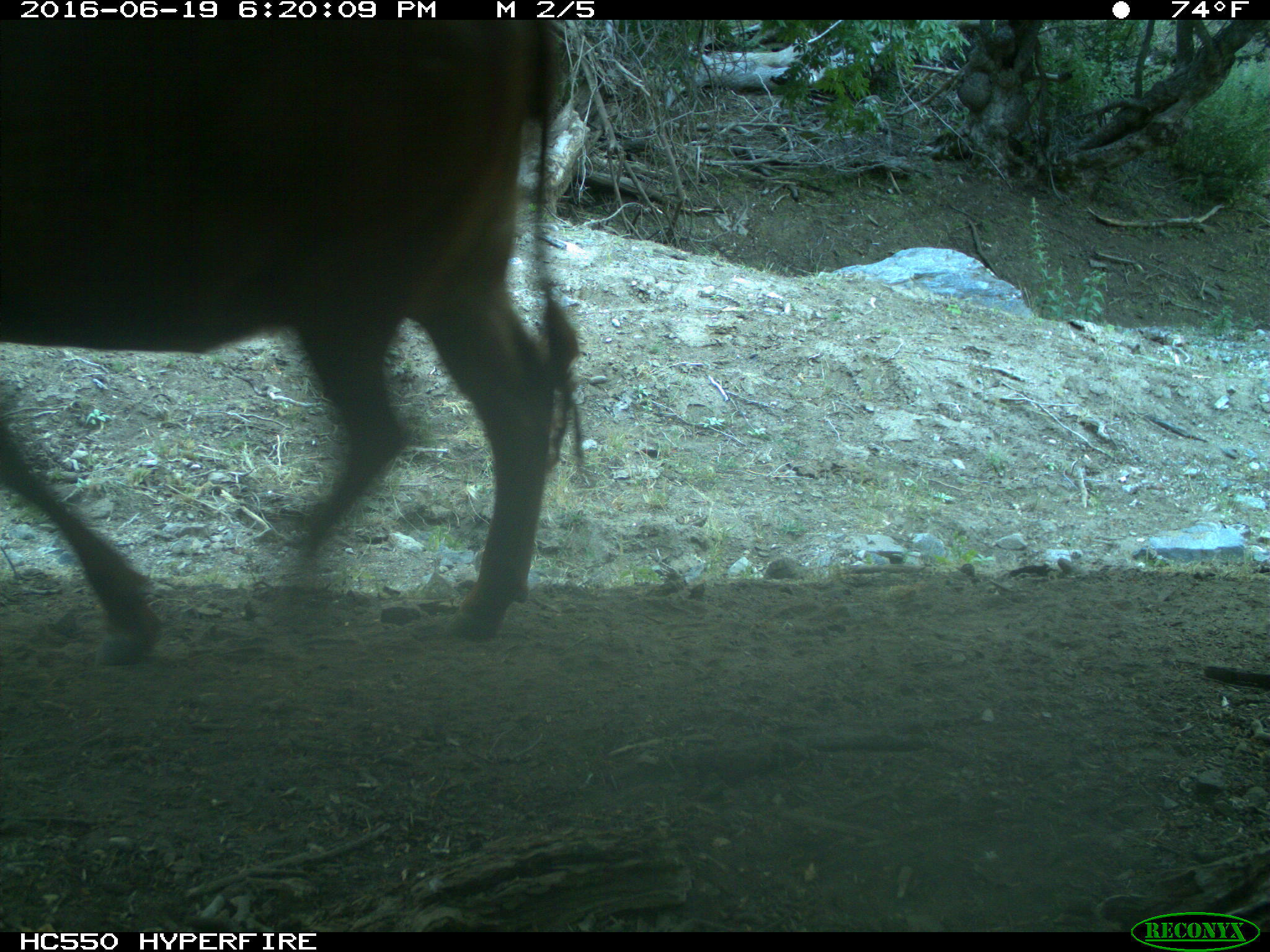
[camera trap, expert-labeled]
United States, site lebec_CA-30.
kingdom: Animalia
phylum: Chordata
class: Mammalia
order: Artiodactyla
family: Bovidae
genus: Bos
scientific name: Bos taurus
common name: domestic cow